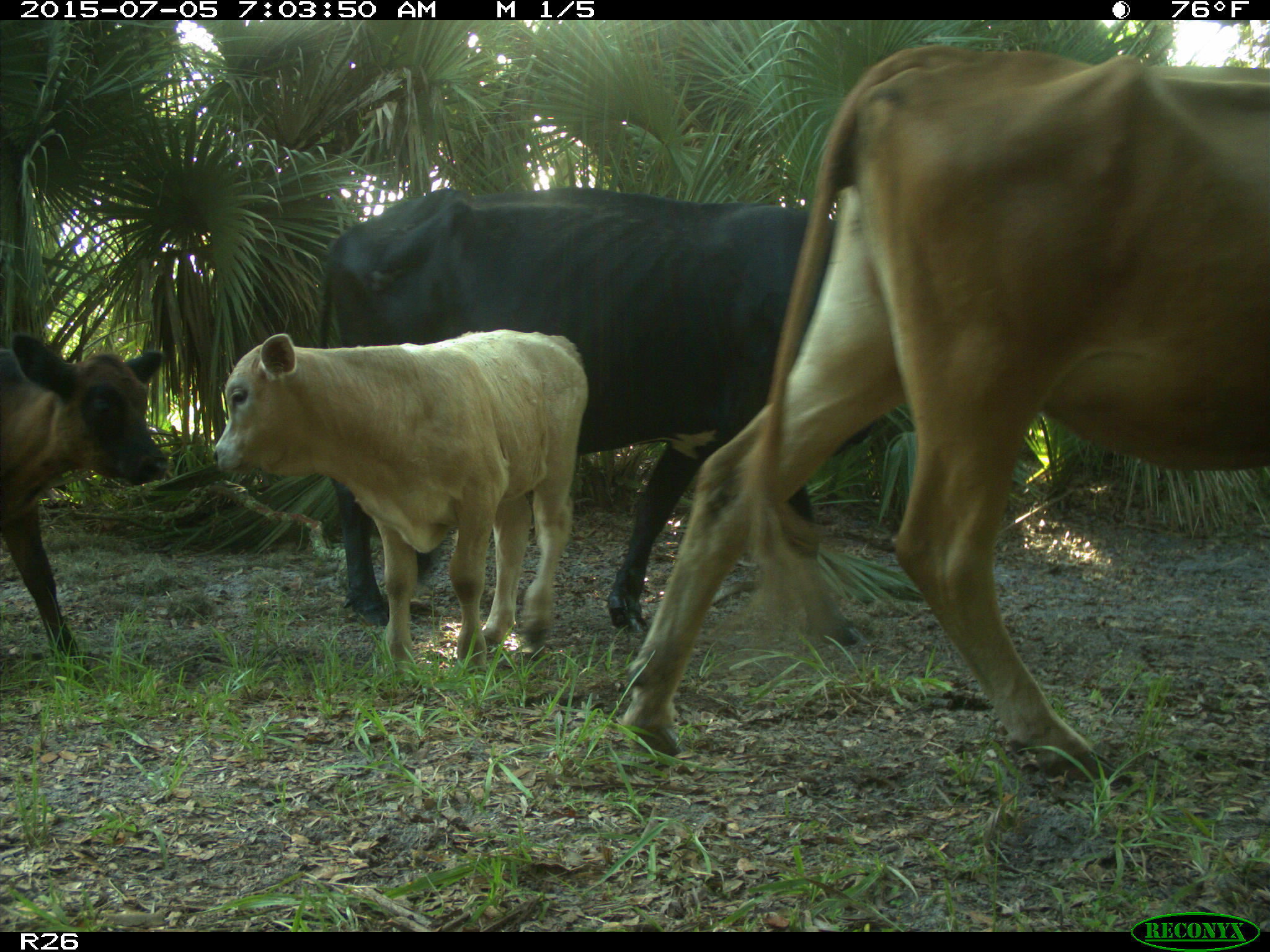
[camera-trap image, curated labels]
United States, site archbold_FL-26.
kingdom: Animalia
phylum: Chordata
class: Mammalia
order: Artiodactyla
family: Bovidae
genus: Bos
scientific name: Bos taurus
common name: domestic cow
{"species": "Bos taurus (domestic cow)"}